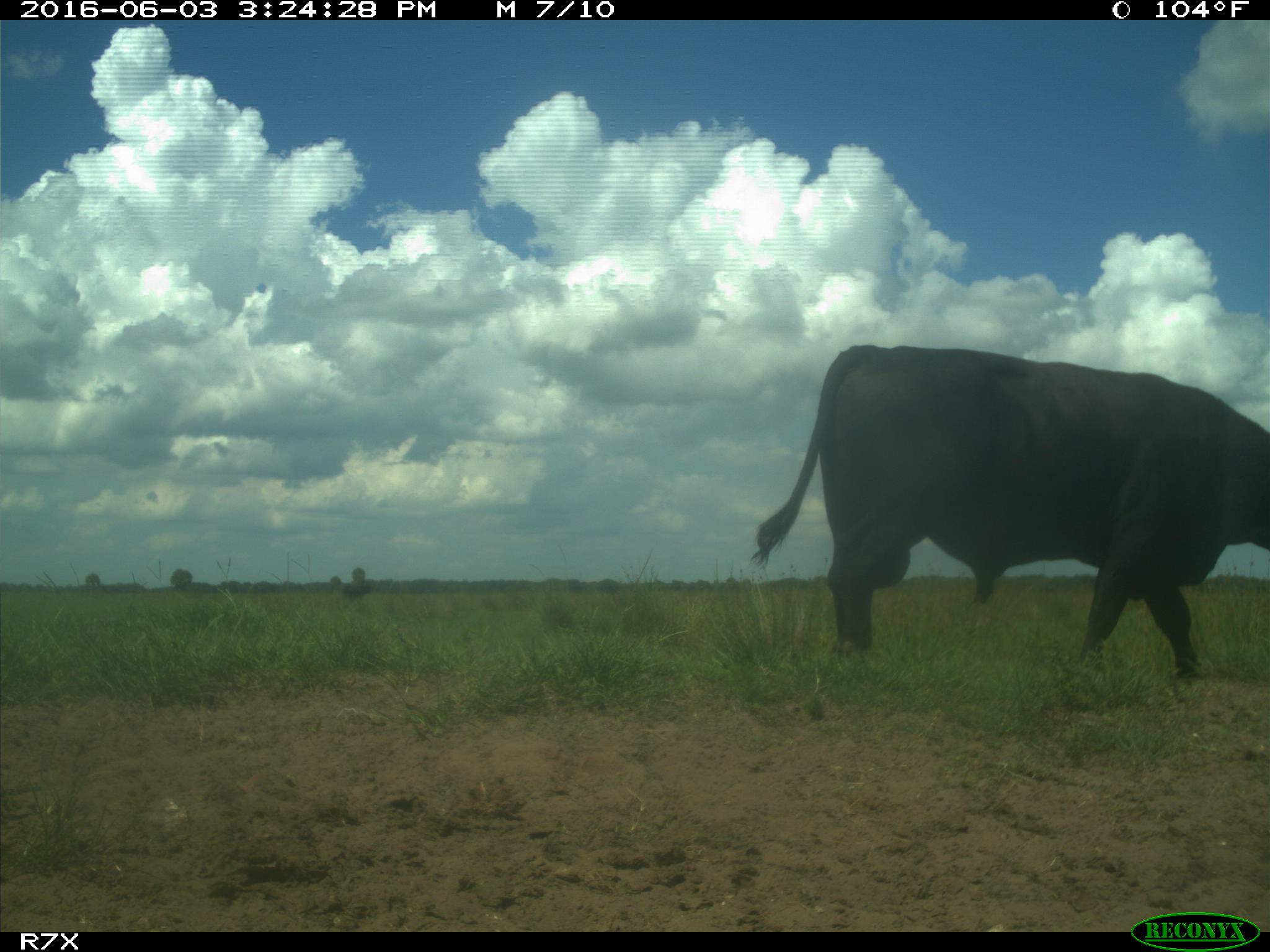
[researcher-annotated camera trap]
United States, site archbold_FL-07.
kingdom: Animalia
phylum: Chordata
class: Mammalia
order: Artiodactyla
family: Bovidae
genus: Bos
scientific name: Bos taurus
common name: domestic cow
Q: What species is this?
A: Bos taurus (domestic cow).